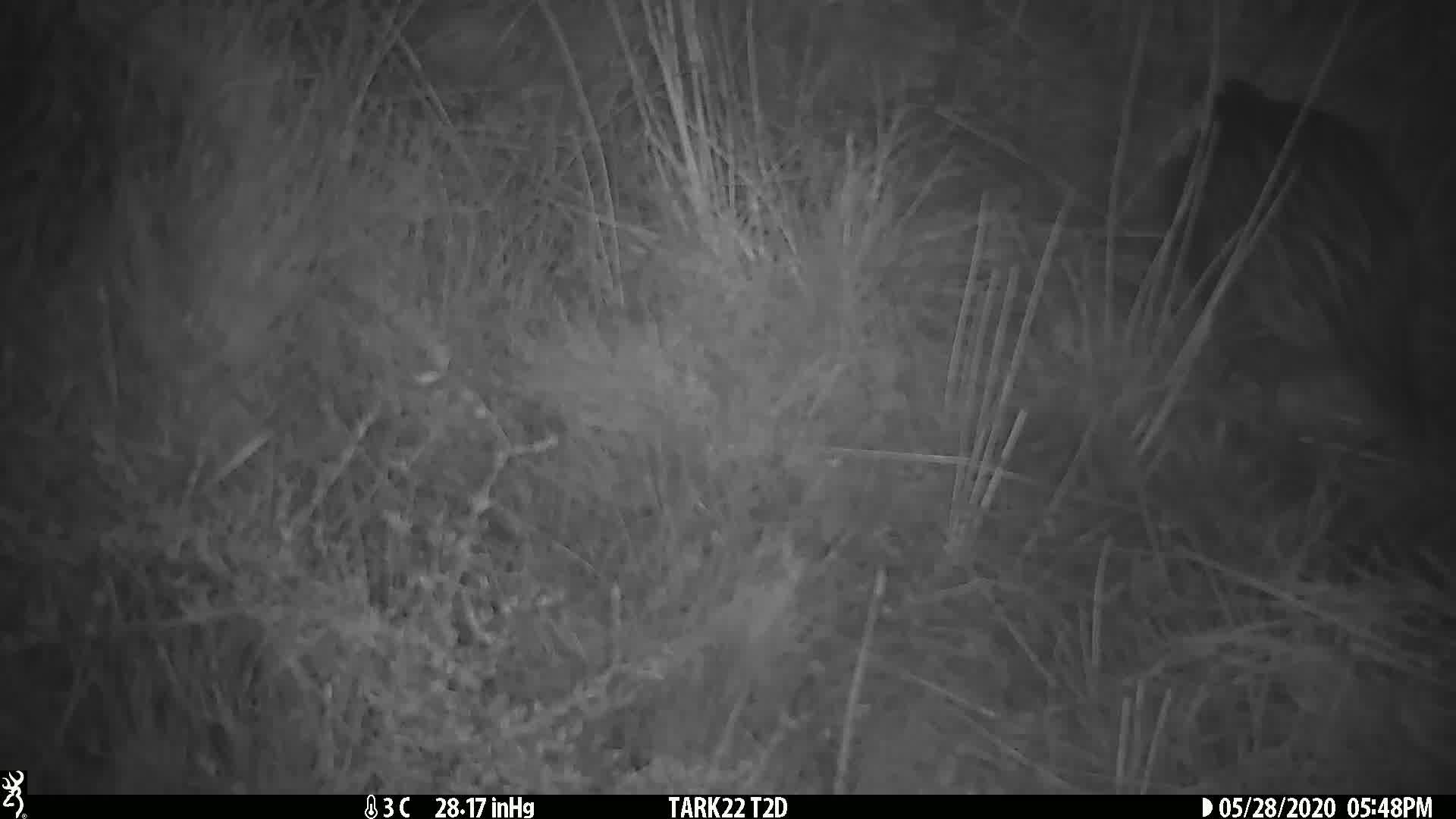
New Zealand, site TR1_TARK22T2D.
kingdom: Animalia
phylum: Chordata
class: Aves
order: Gruiformes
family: Rallidae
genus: Gallirallus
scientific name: Gallirallus australis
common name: weka